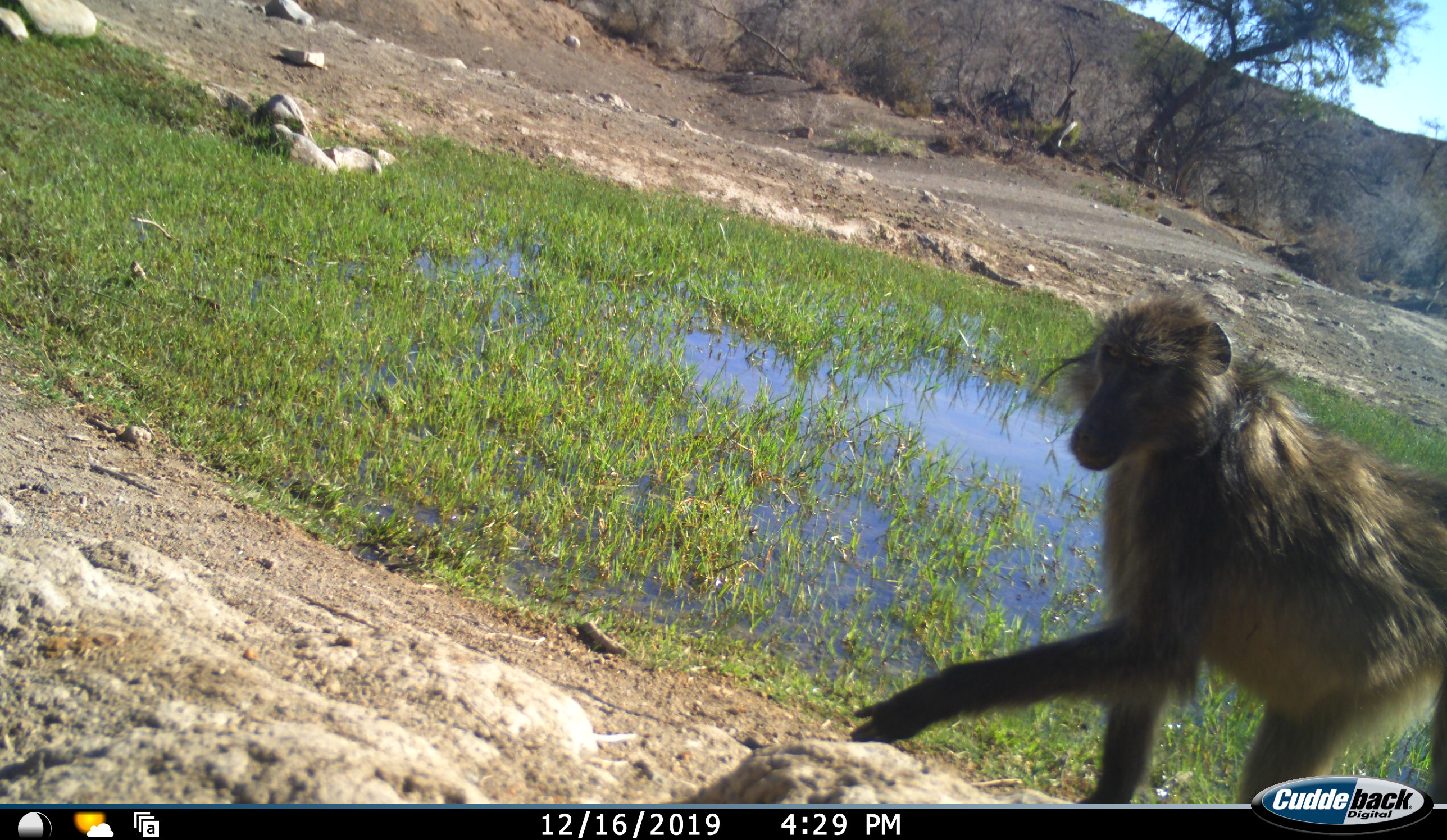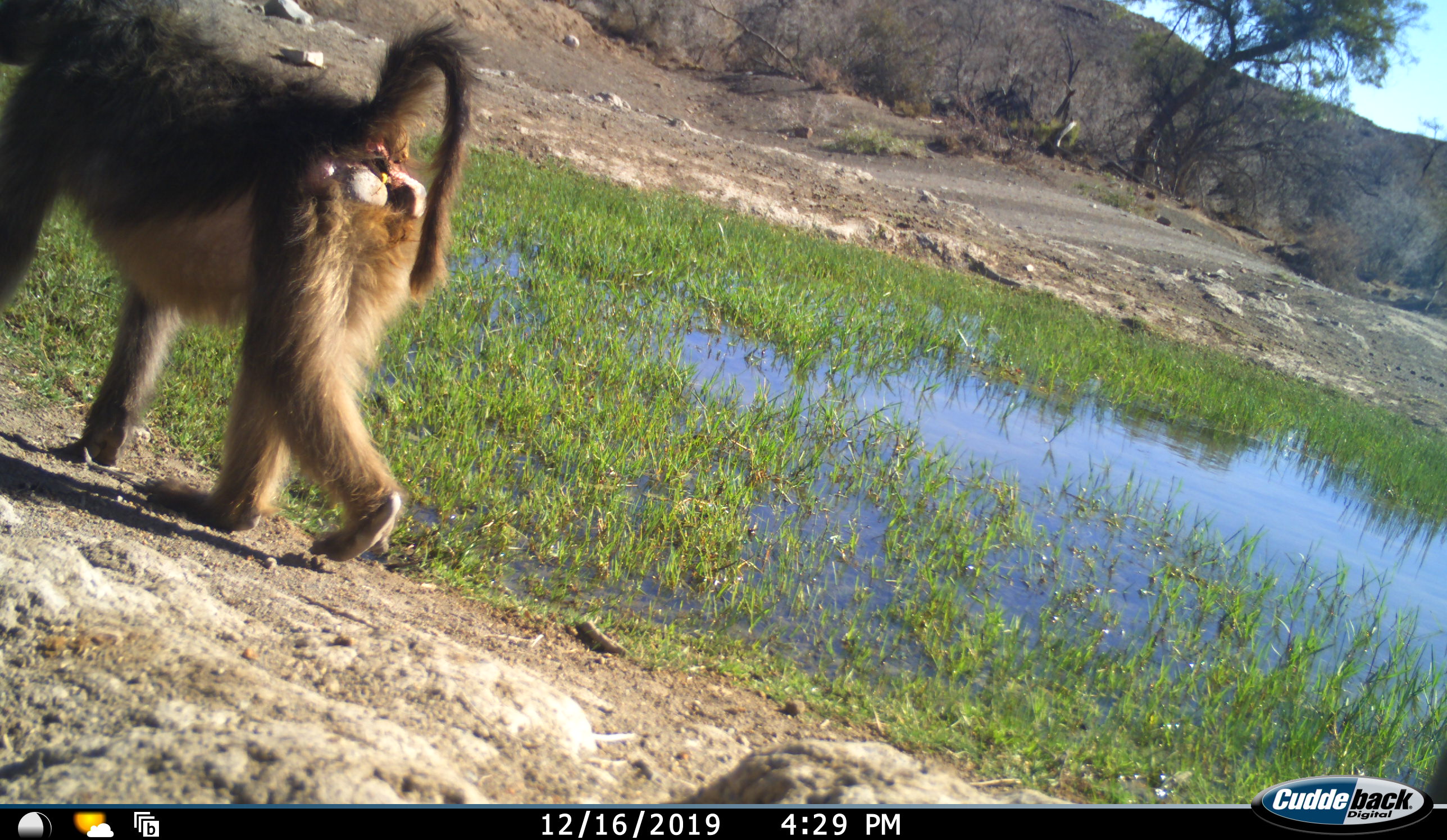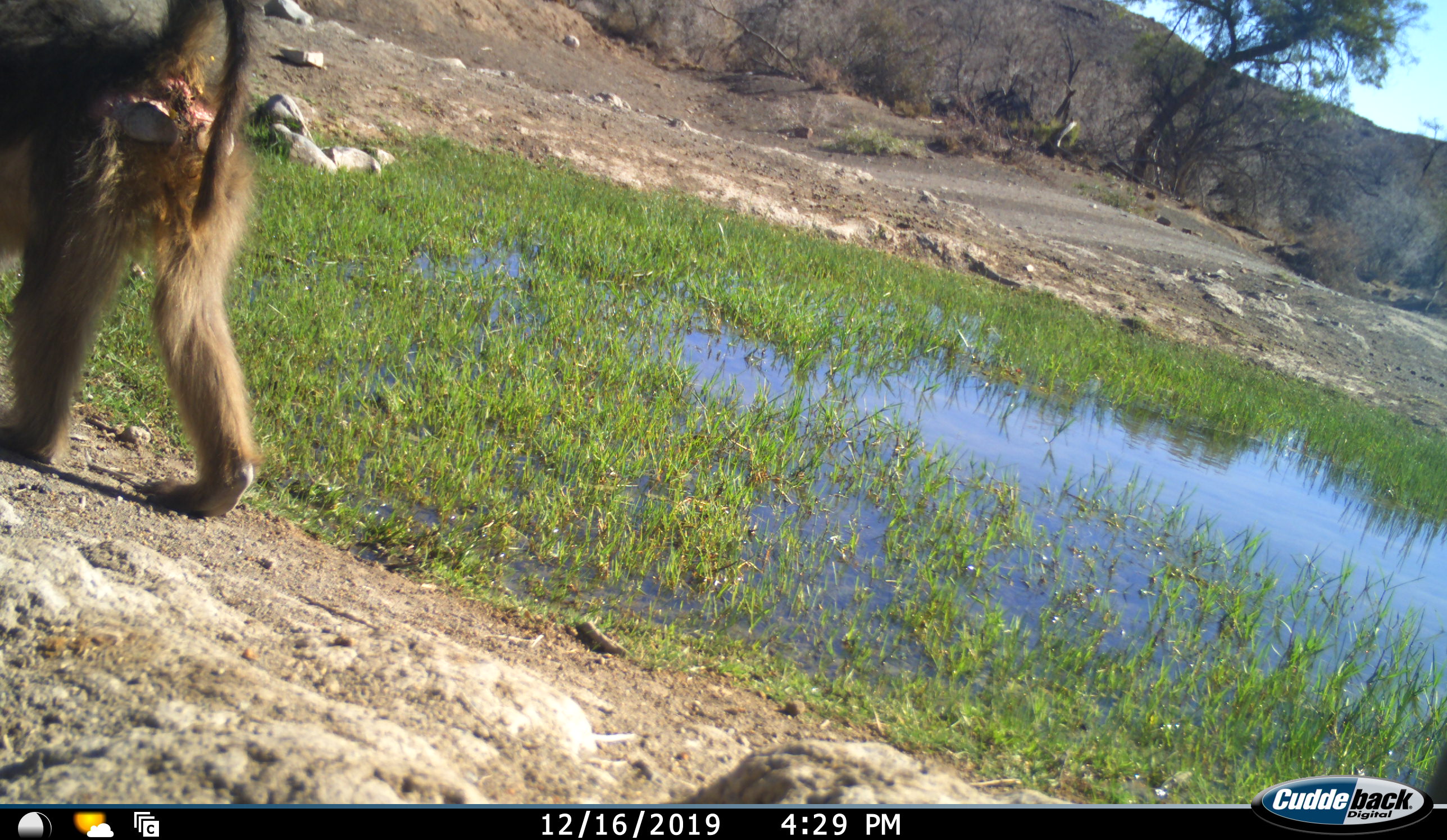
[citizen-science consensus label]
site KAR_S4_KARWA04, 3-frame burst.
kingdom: Animalia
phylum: Chordata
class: Mammalia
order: Primates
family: Cercopithecidae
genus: Papio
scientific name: Papio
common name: baboon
Baboon (Papio), count 1. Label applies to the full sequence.